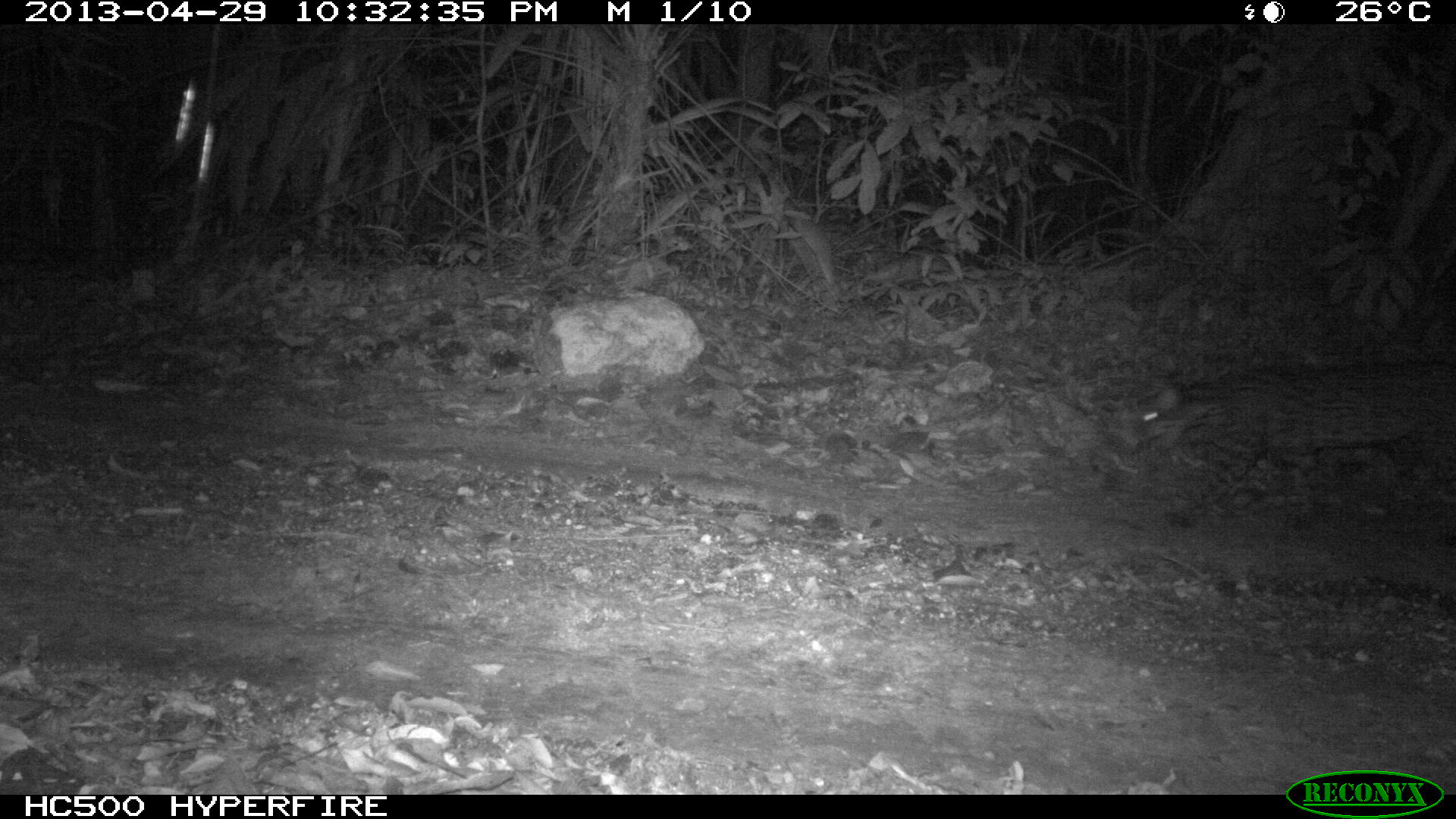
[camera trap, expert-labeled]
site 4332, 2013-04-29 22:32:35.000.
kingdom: Animalia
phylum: Chordata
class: Mammalia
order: Carnivora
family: Felidae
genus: Leopardus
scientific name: Leopardus pardalis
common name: ocelot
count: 1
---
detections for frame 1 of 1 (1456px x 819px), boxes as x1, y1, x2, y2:
leopardus pardalis: 1132, 360, 1456, 530